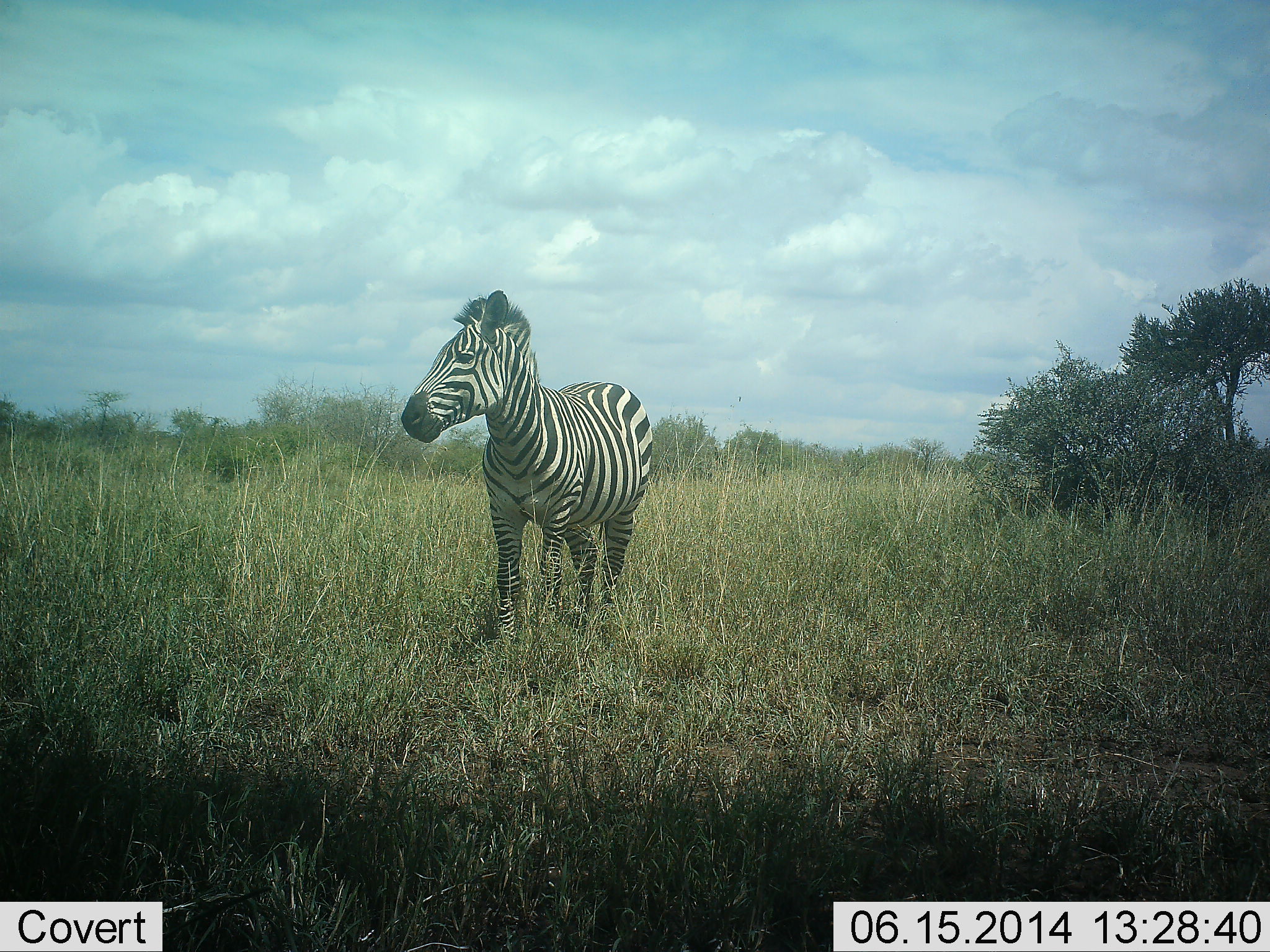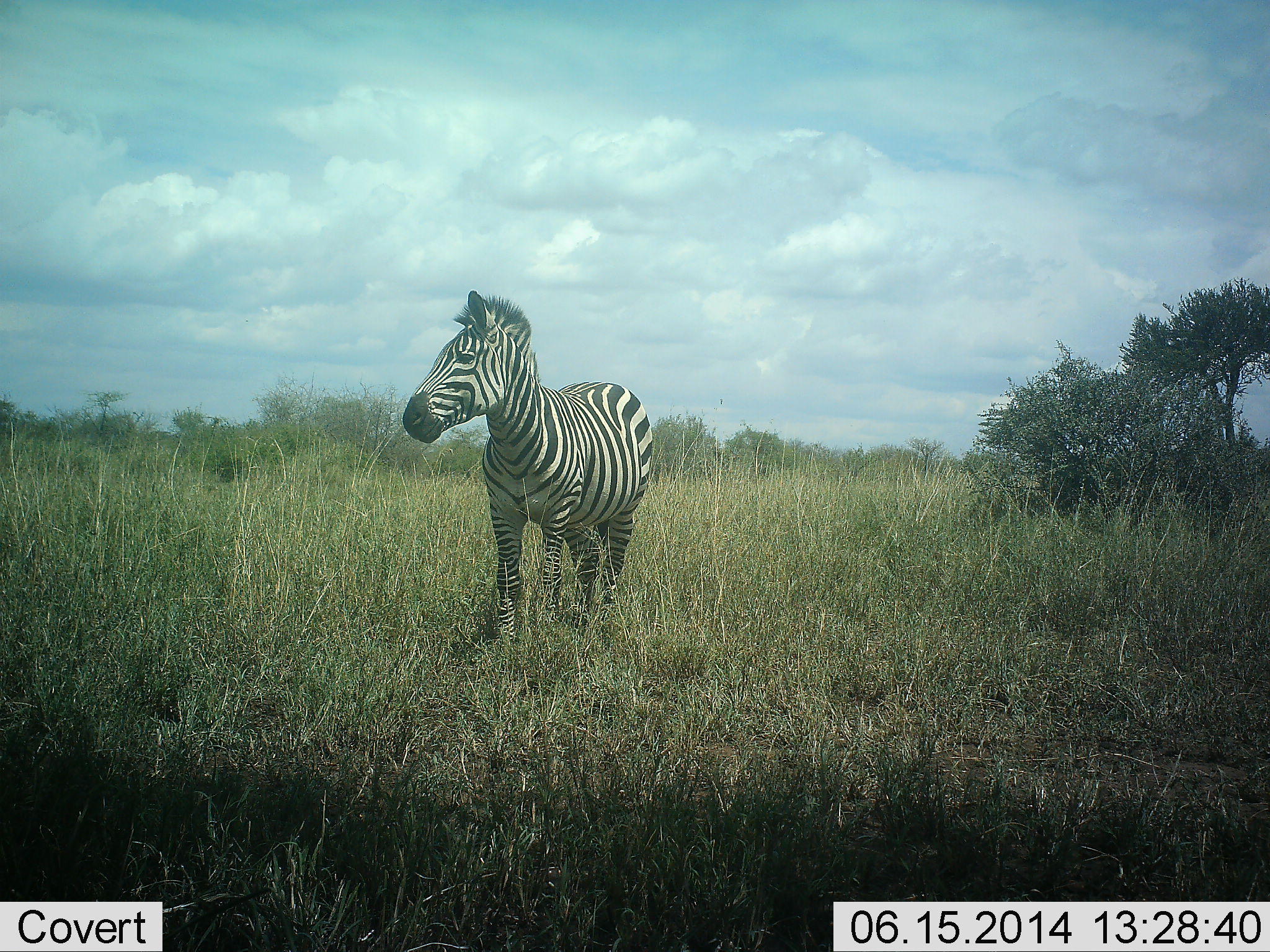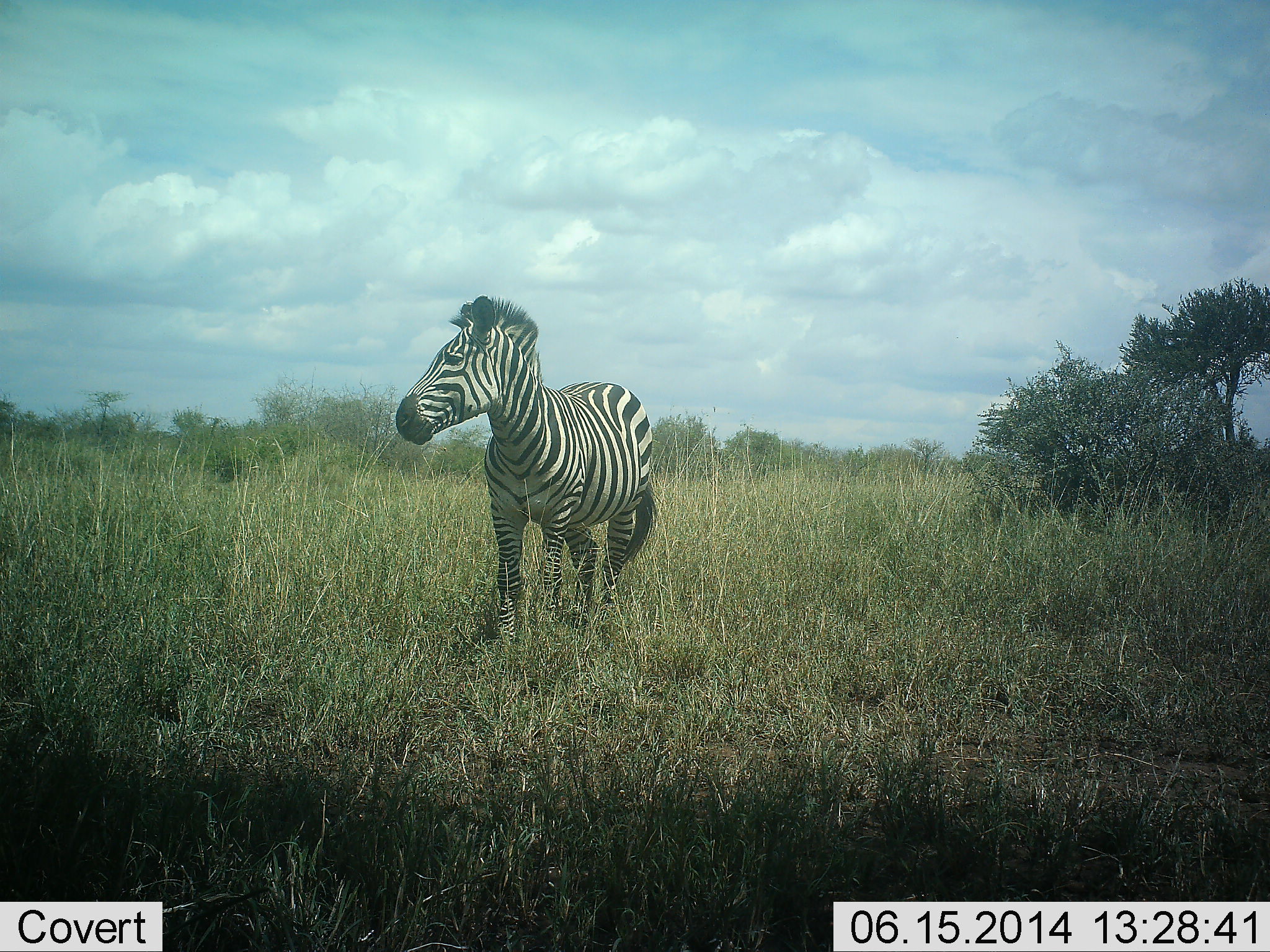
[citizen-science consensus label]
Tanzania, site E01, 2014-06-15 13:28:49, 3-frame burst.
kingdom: Animalia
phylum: Chordata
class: Mammalia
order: Perissodactyla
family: Equidae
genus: Equus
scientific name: Equus quagga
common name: plains zebra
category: zebra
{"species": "zebra (plains zebra) (Equus quagga)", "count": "1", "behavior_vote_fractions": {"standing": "80%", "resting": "0%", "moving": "20%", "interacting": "0%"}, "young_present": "0%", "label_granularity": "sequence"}